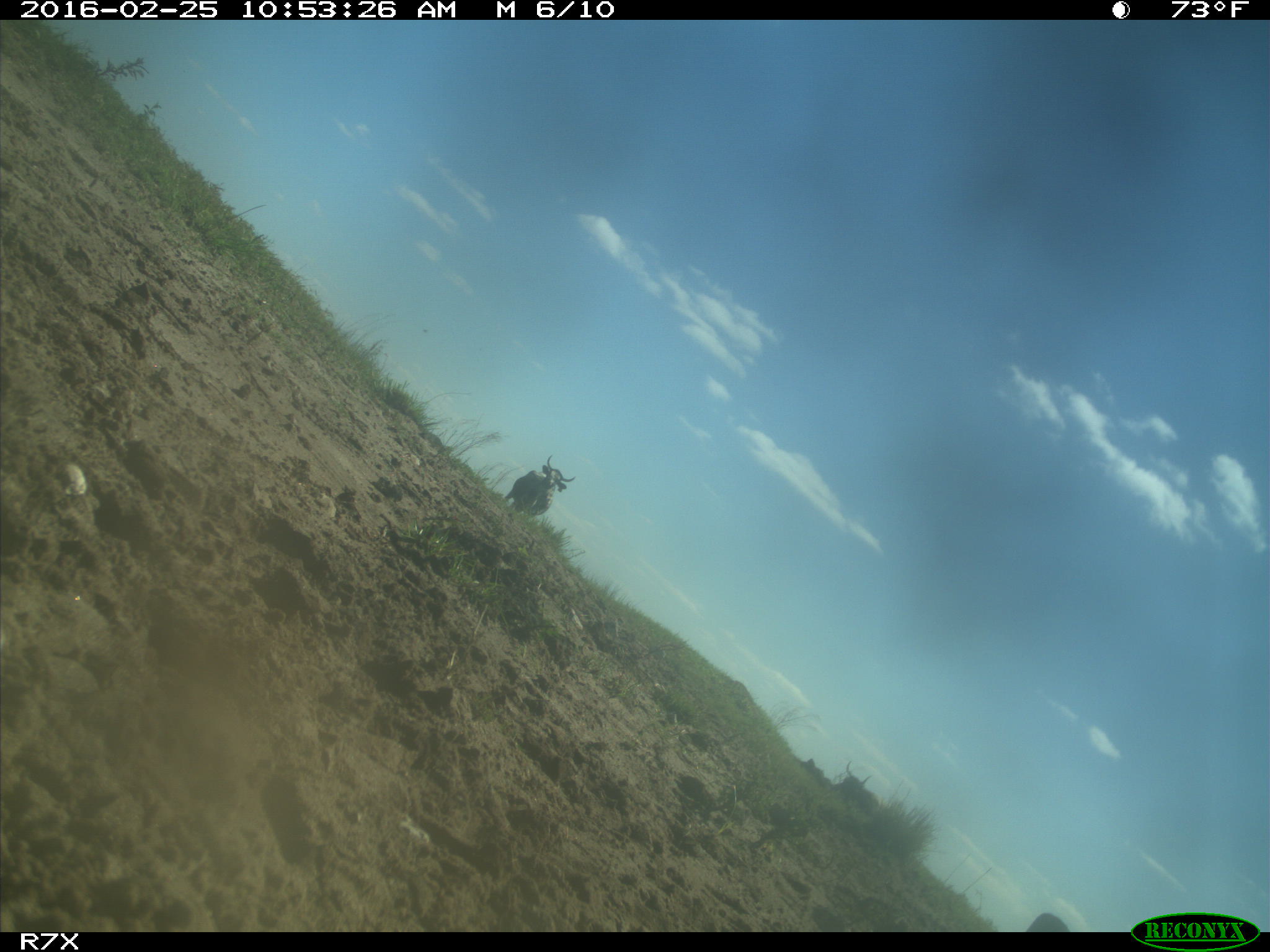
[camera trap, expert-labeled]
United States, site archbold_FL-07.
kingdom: Animalia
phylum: Chordata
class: Mammalia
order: Artiodactyla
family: Bovidae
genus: Bos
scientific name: Bos taurus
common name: domestic cow